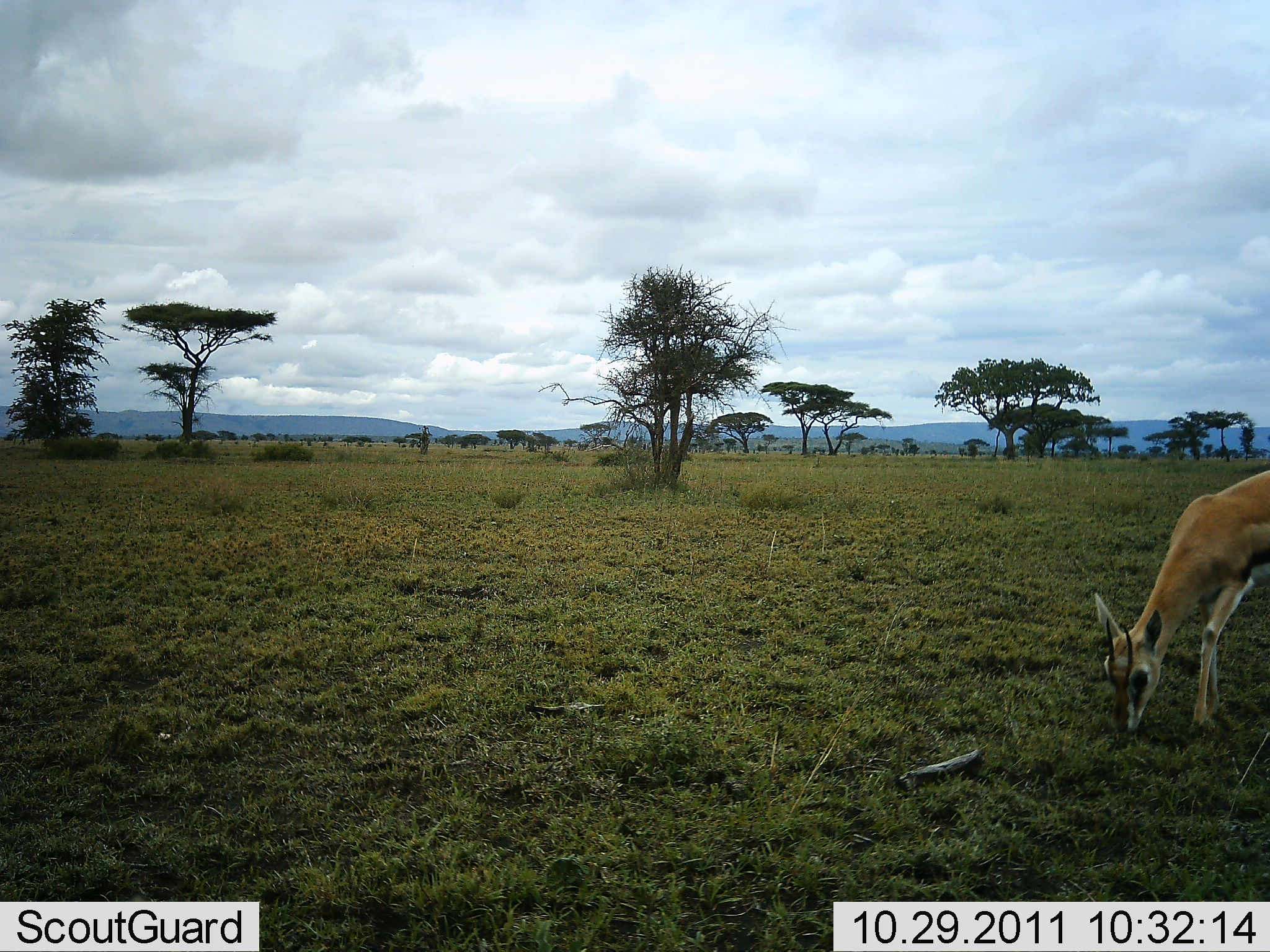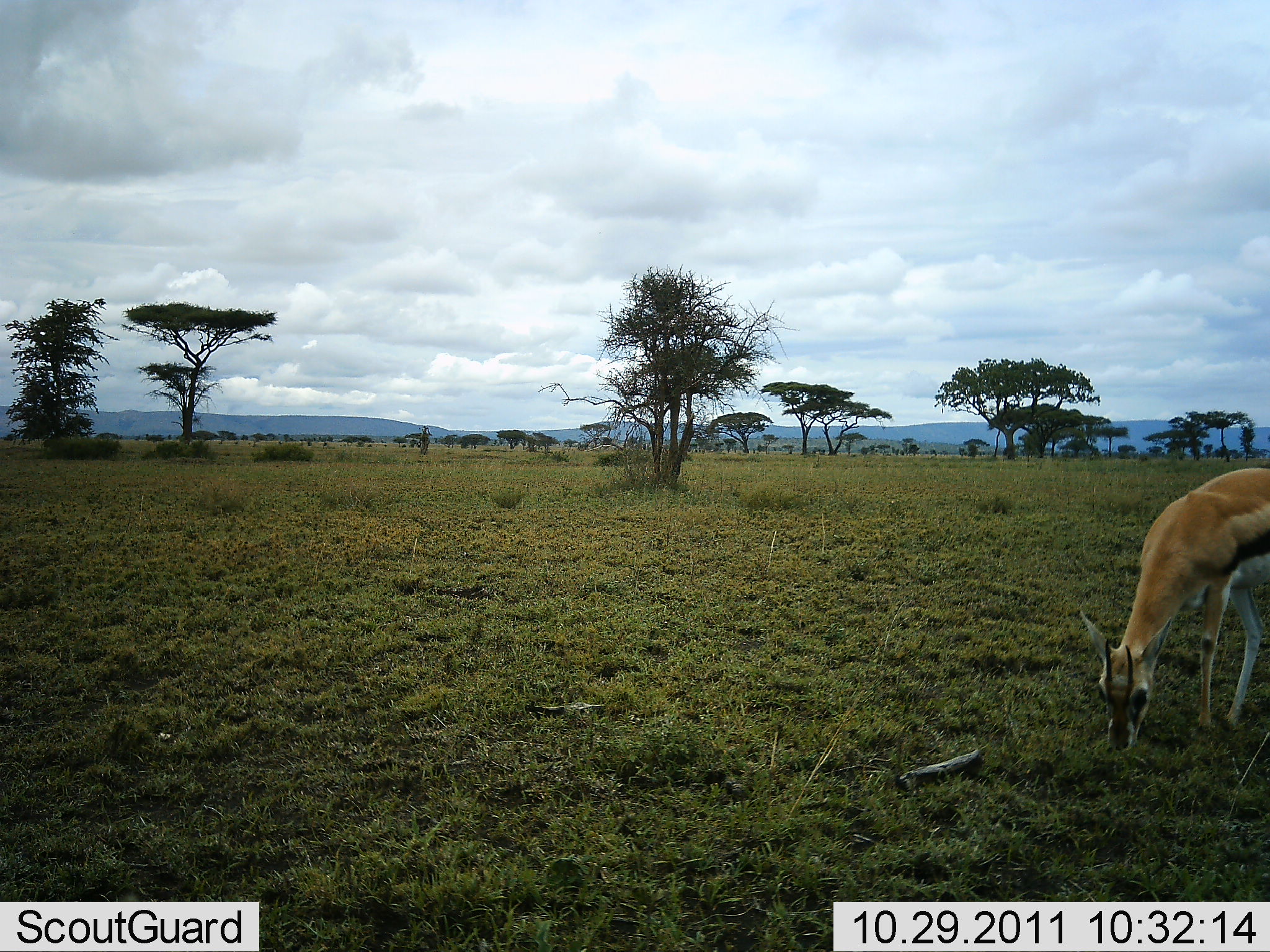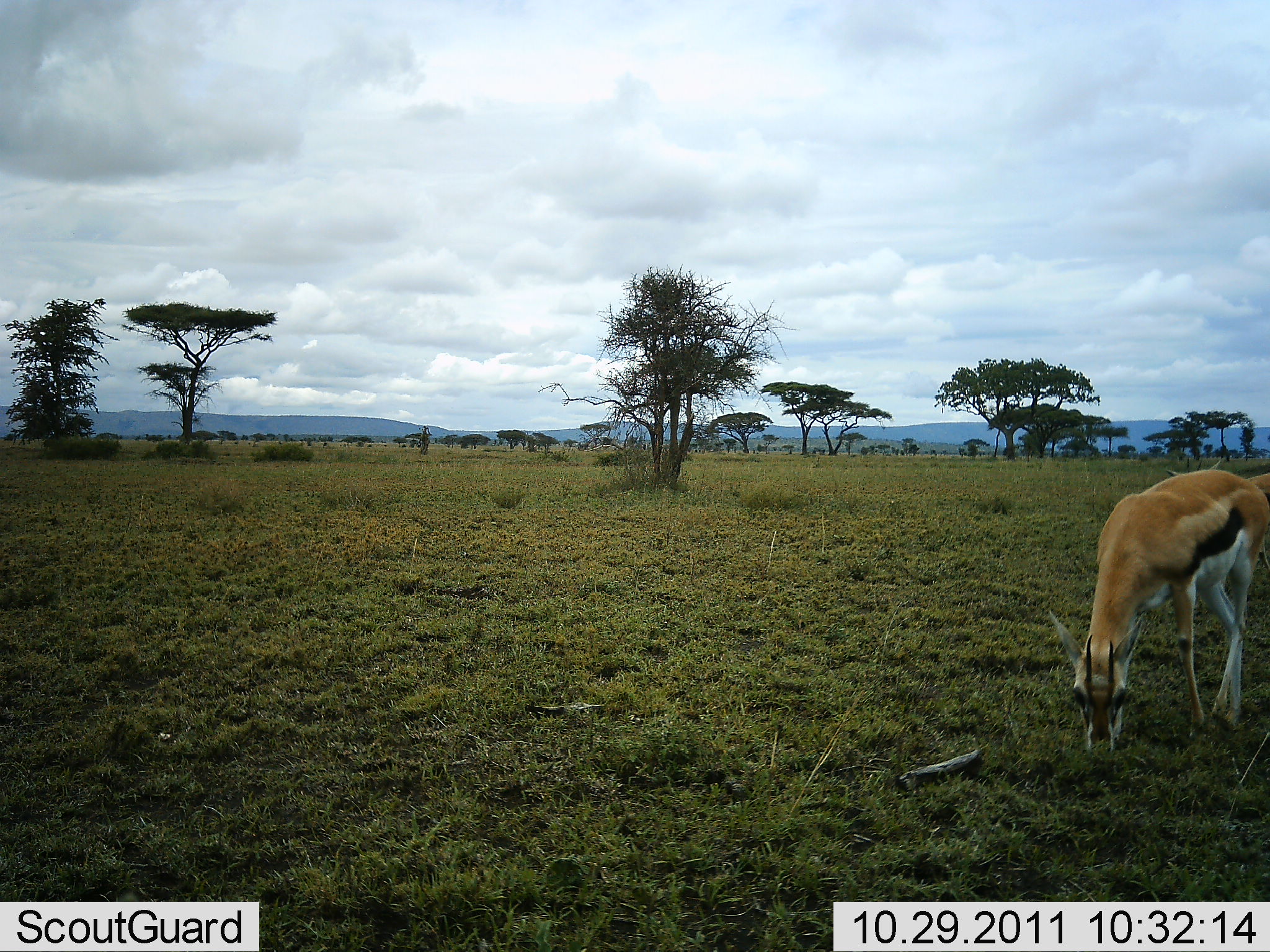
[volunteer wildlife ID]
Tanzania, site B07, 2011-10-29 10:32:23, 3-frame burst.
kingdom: Animalia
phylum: Chordata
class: Mammalia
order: Artiodactyla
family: Bovidae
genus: Eudorcas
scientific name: Eudorcas thomsonii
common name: thomson's gazelle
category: gazellethomsons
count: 1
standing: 0%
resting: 0%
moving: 6%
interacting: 0%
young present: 0%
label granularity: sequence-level